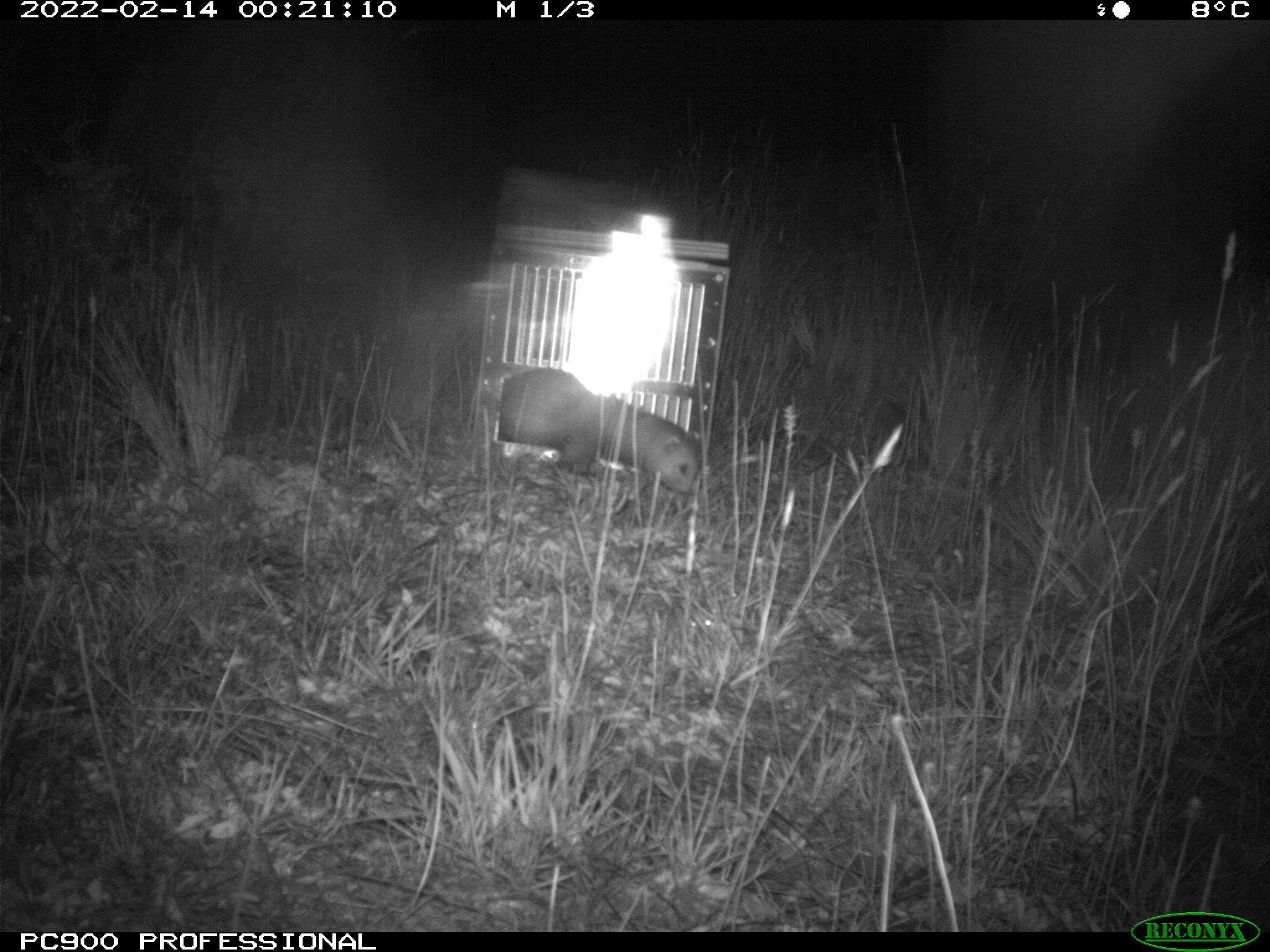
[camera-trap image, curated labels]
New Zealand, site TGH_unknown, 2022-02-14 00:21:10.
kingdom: Animalia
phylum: Chordata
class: Mammalia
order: Carnivora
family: Mustelidae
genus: Mustela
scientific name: Mustela furo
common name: ferret